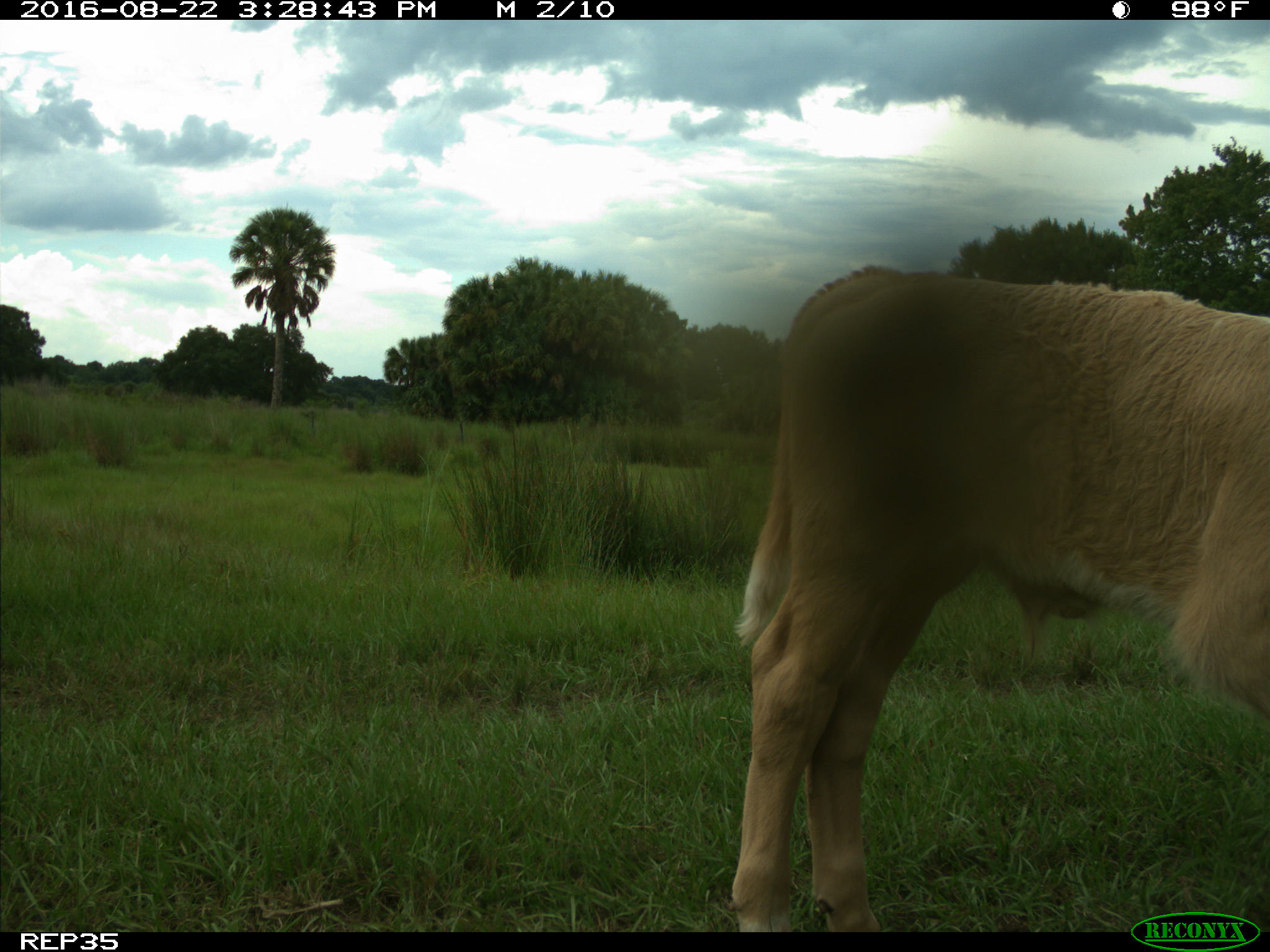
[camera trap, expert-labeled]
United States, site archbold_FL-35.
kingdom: Animalia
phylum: Chordata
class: Mammalia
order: Artiodactyla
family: Bovidae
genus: Bos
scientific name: Bos taurus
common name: domestic cow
Bos taurus (domestic cow).